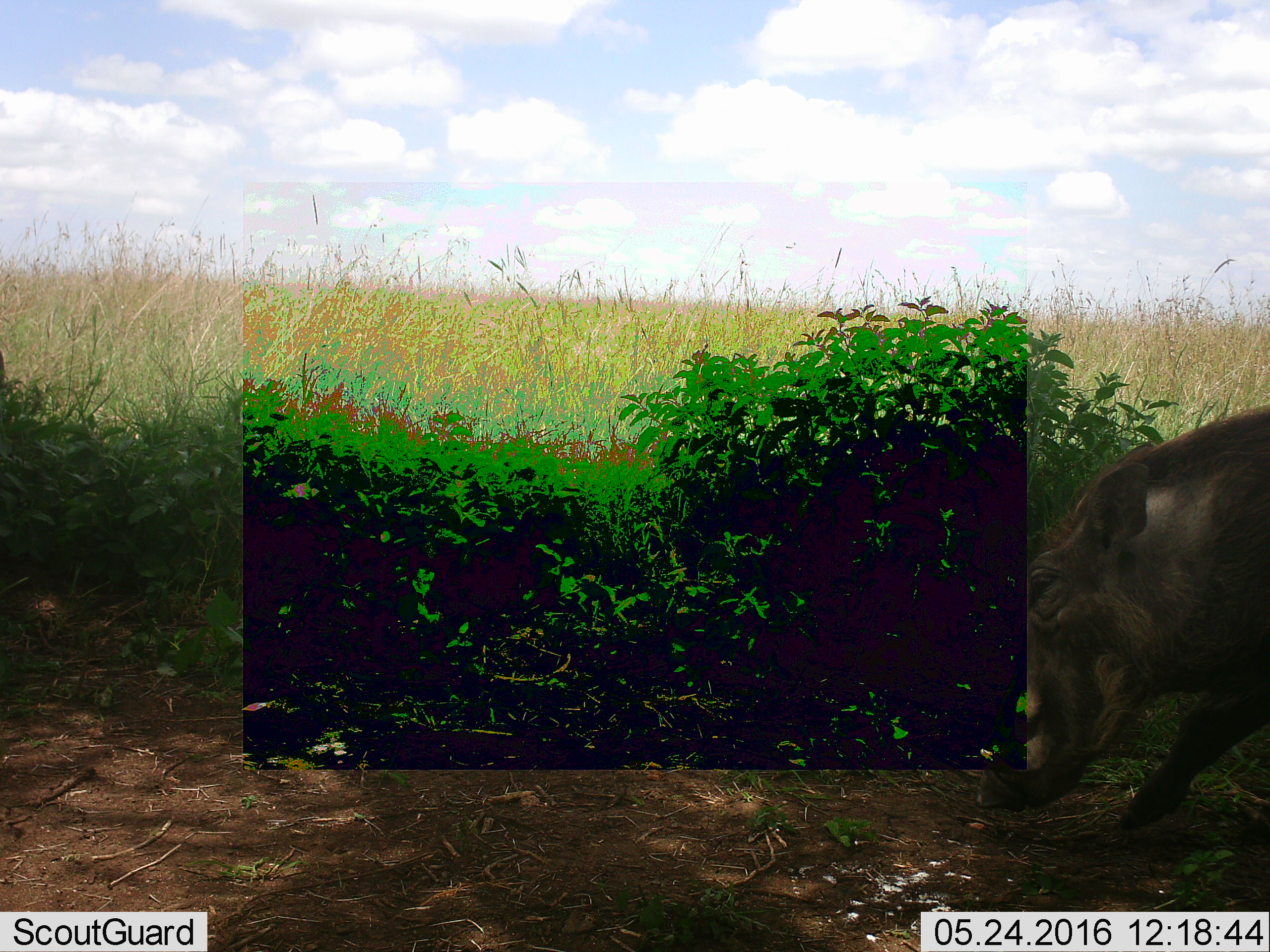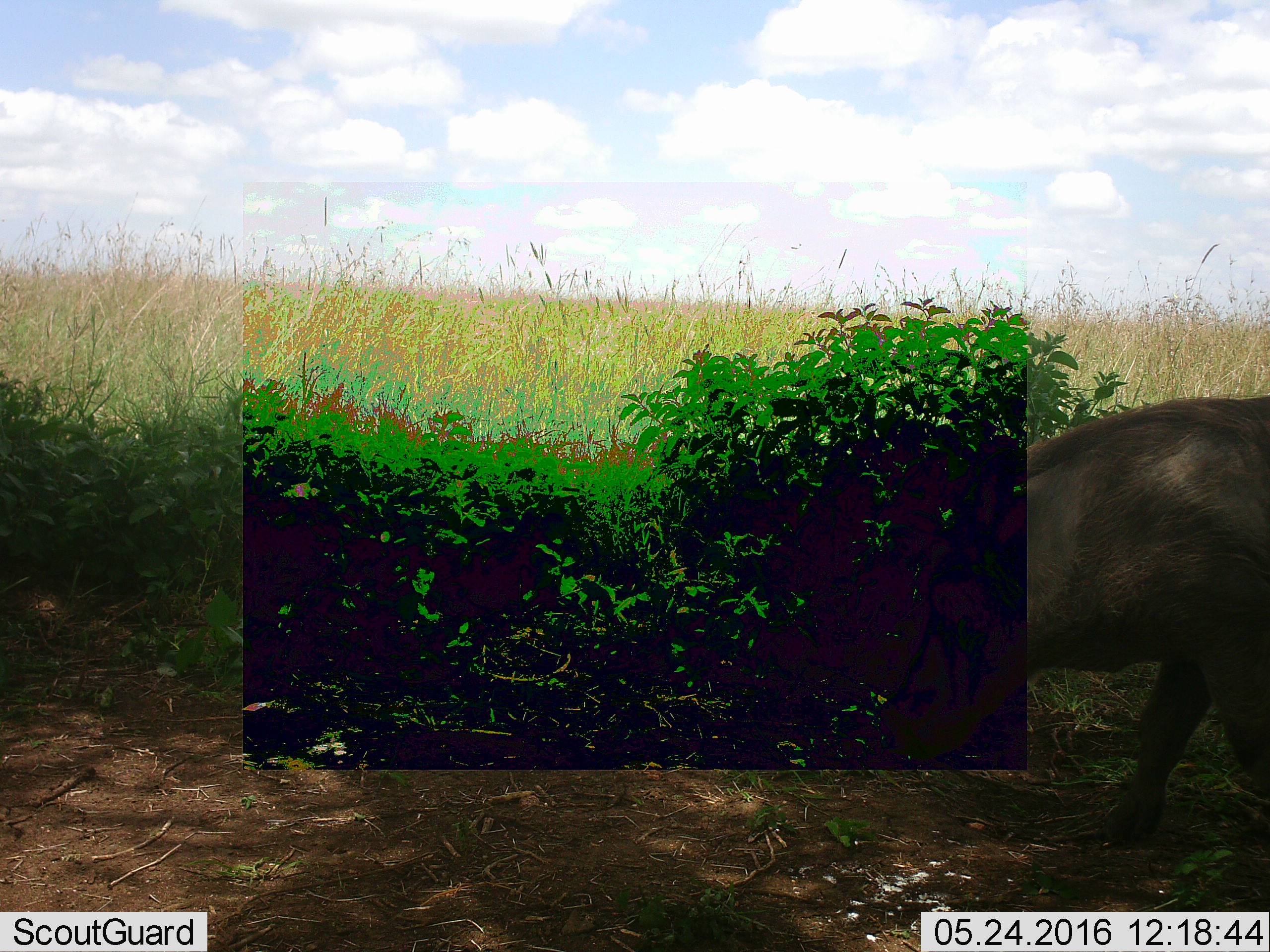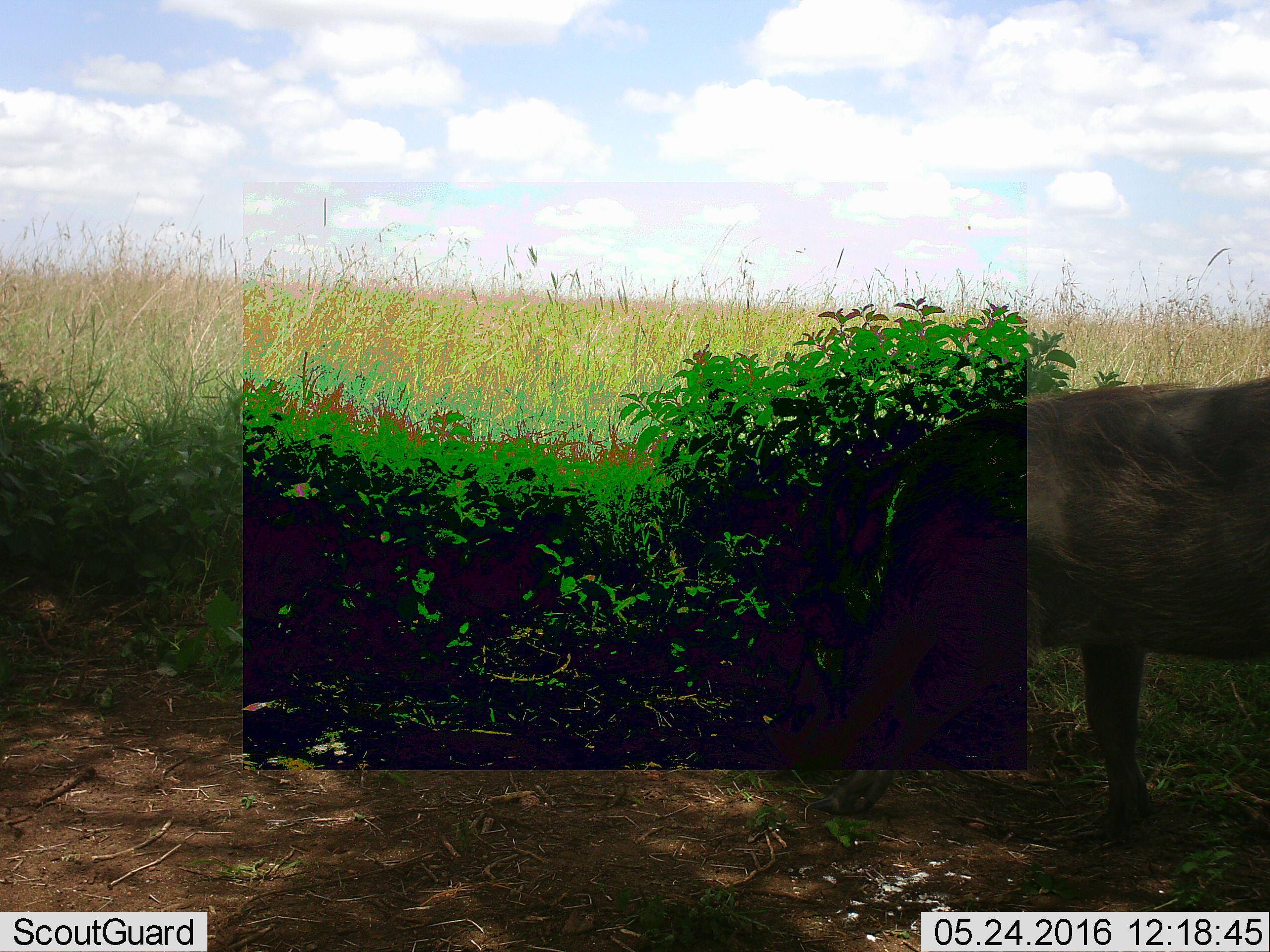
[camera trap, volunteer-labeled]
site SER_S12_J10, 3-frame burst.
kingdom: Animalia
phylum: Chordata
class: Mammalia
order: Artiodactyla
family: Suidae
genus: Phacochoerus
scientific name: Phacochoerus africanus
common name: warthog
Warthog (Phacochoerus africanus), count 1. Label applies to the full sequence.